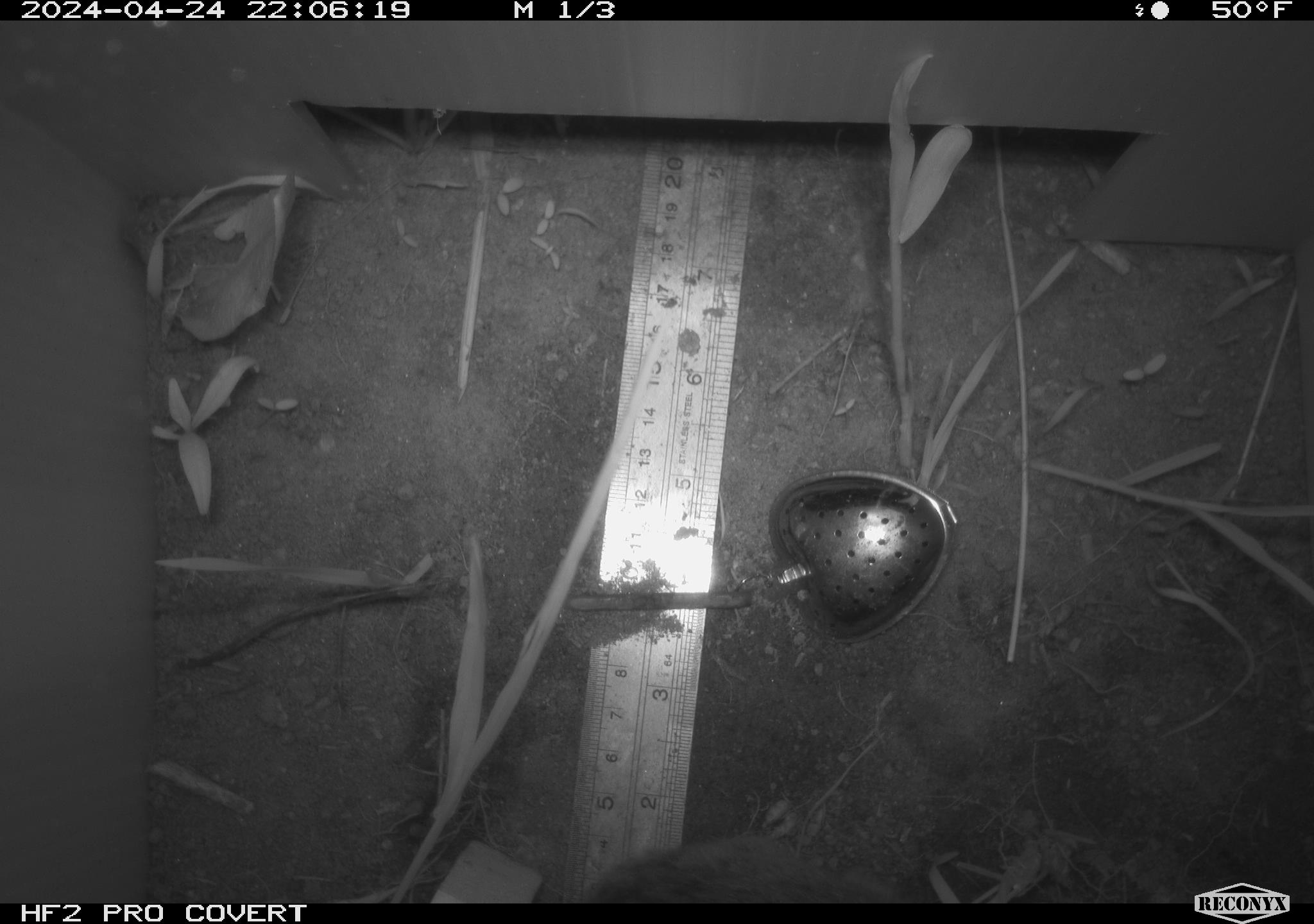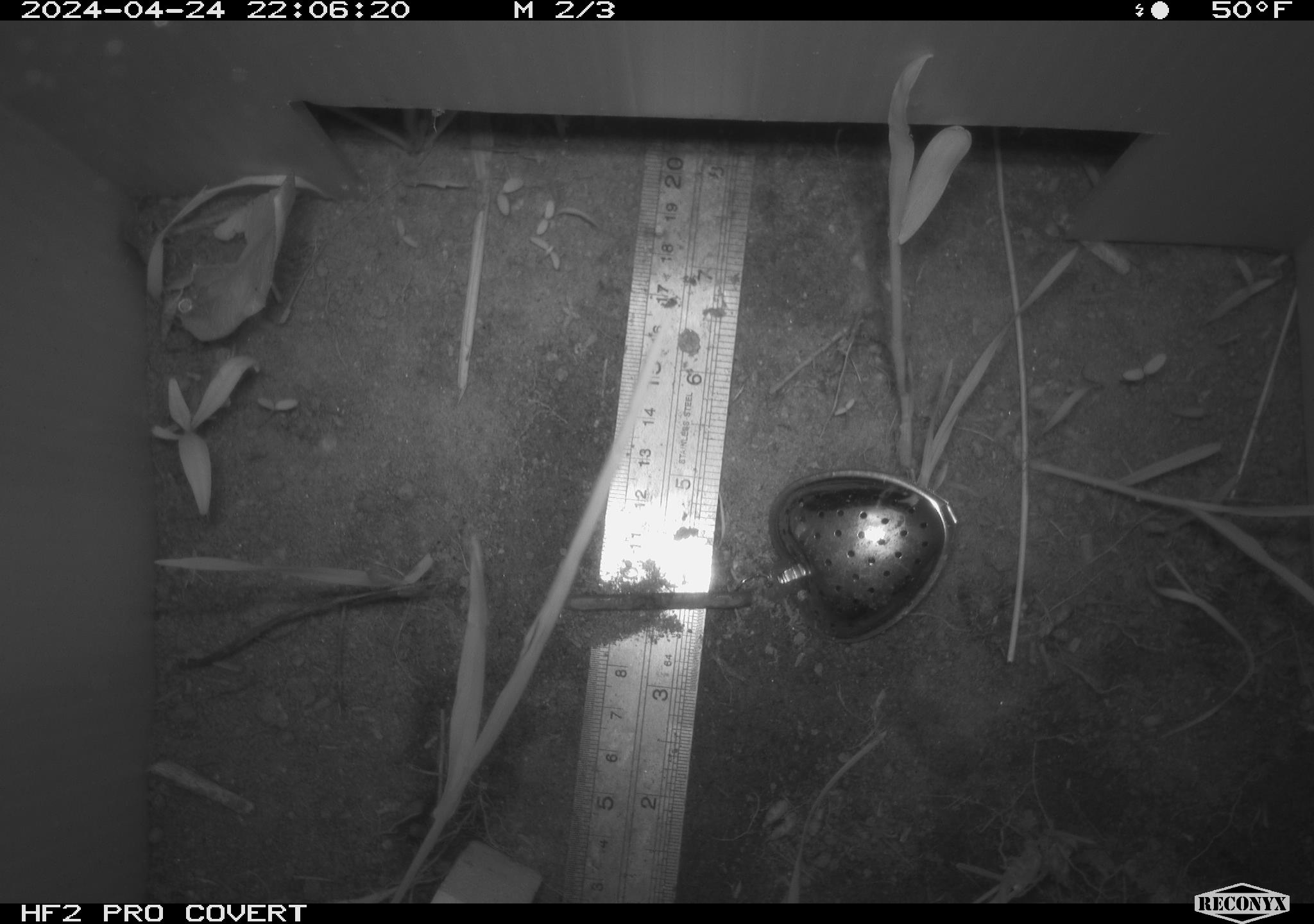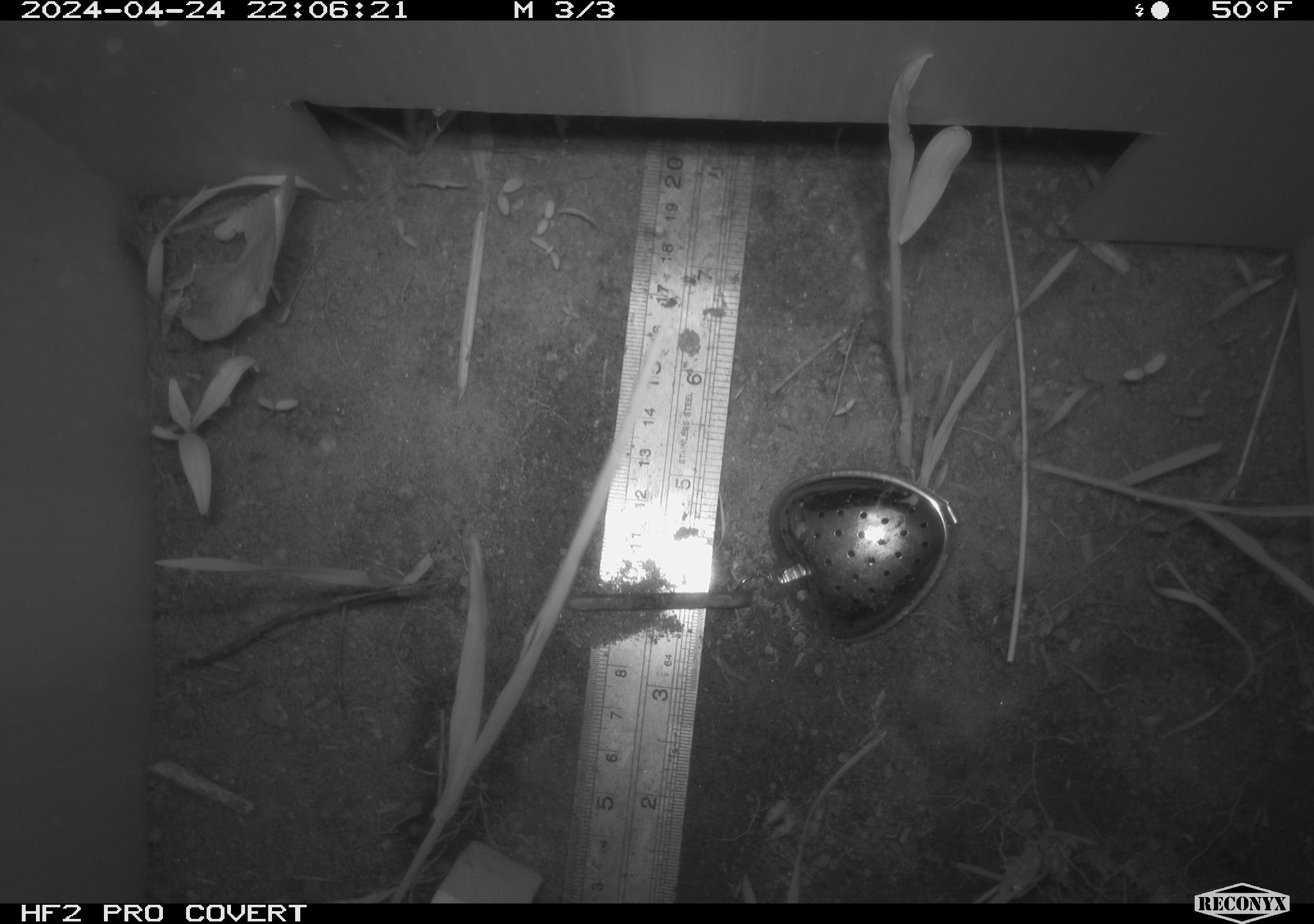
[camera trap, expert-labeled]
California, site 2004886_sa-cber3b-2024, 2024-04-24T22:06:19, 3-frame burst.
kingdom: Animalia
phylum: Chordata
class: Mammalia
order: Rodentia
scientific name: Rodentia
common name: mouse species